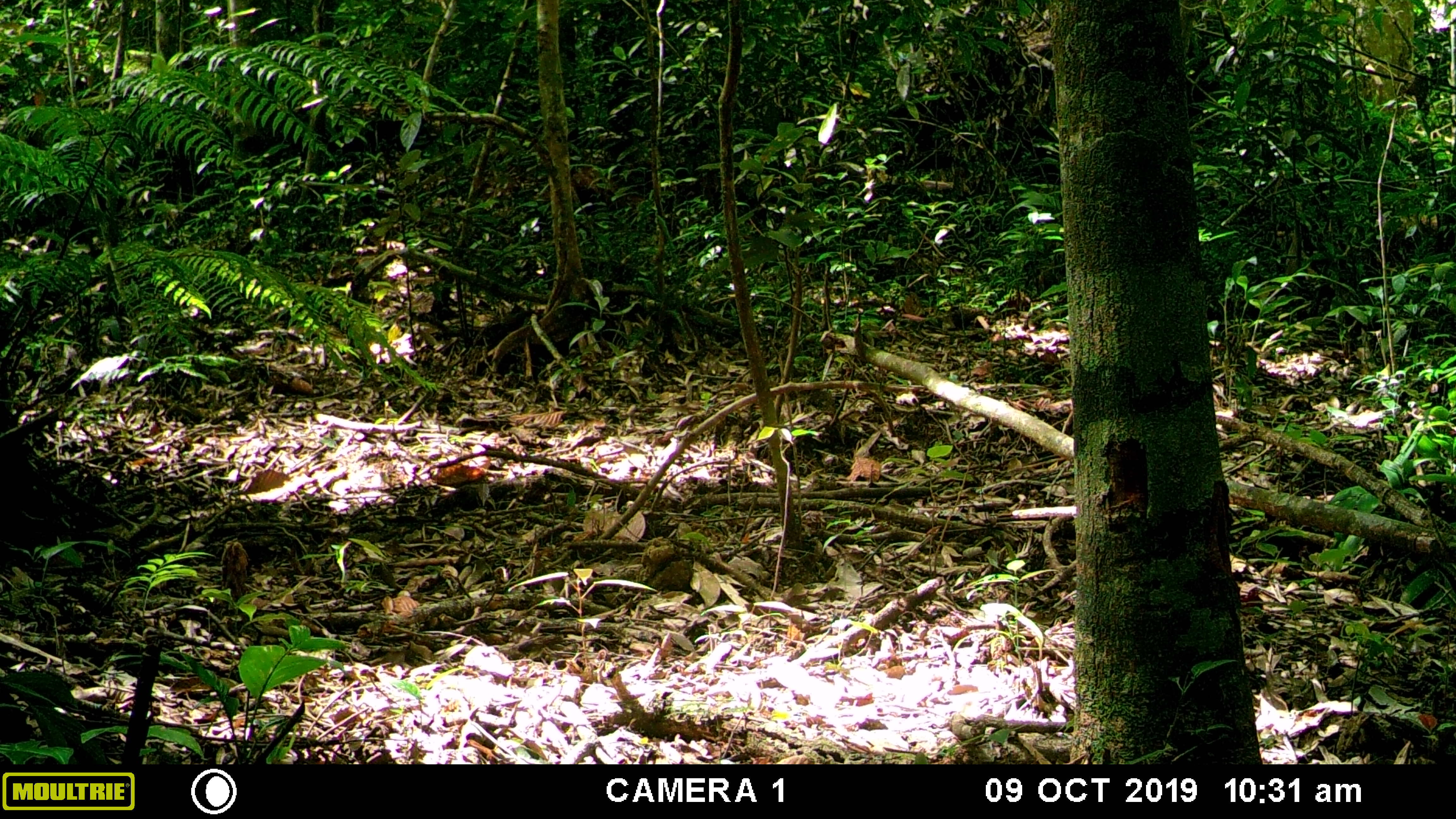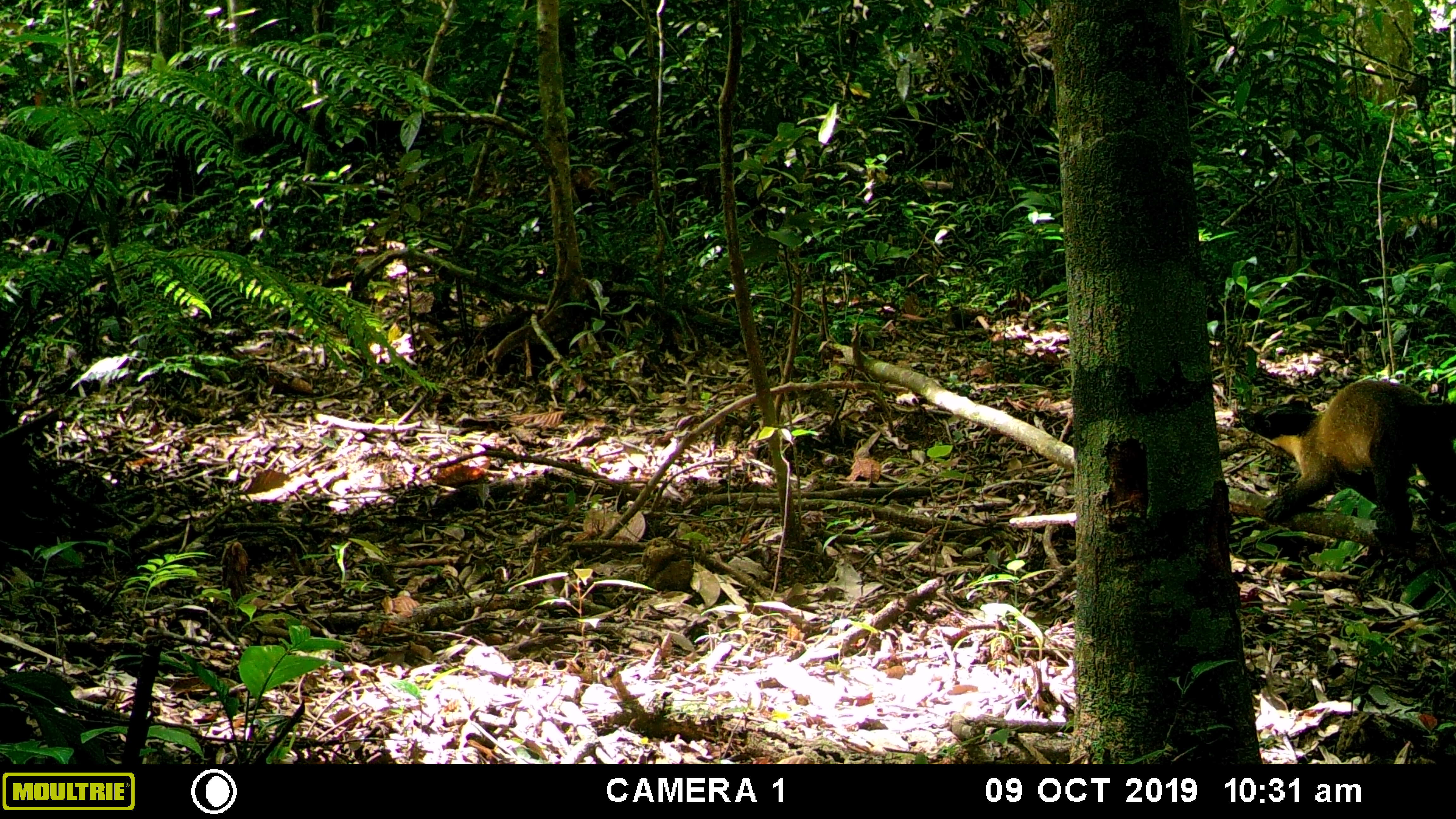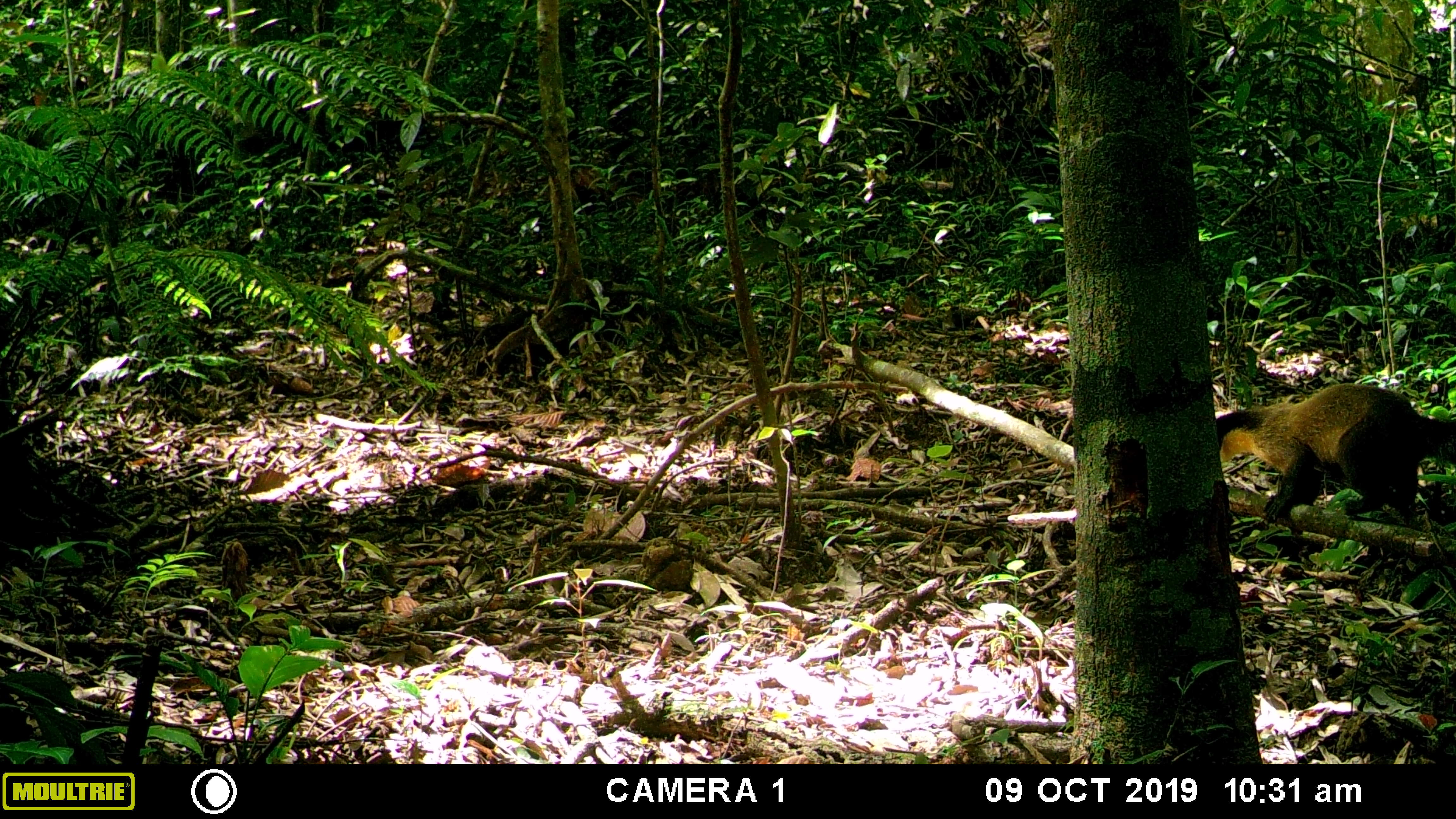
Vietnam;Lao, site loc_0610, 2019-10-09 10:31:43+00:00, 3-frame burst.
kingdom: Animalia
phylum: Chordata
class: Mammalia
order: Carnivora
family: Mustelidae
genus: Martes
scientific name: Martes flavigula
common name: yellow-throated marten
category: yellow throated marten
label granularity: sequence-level